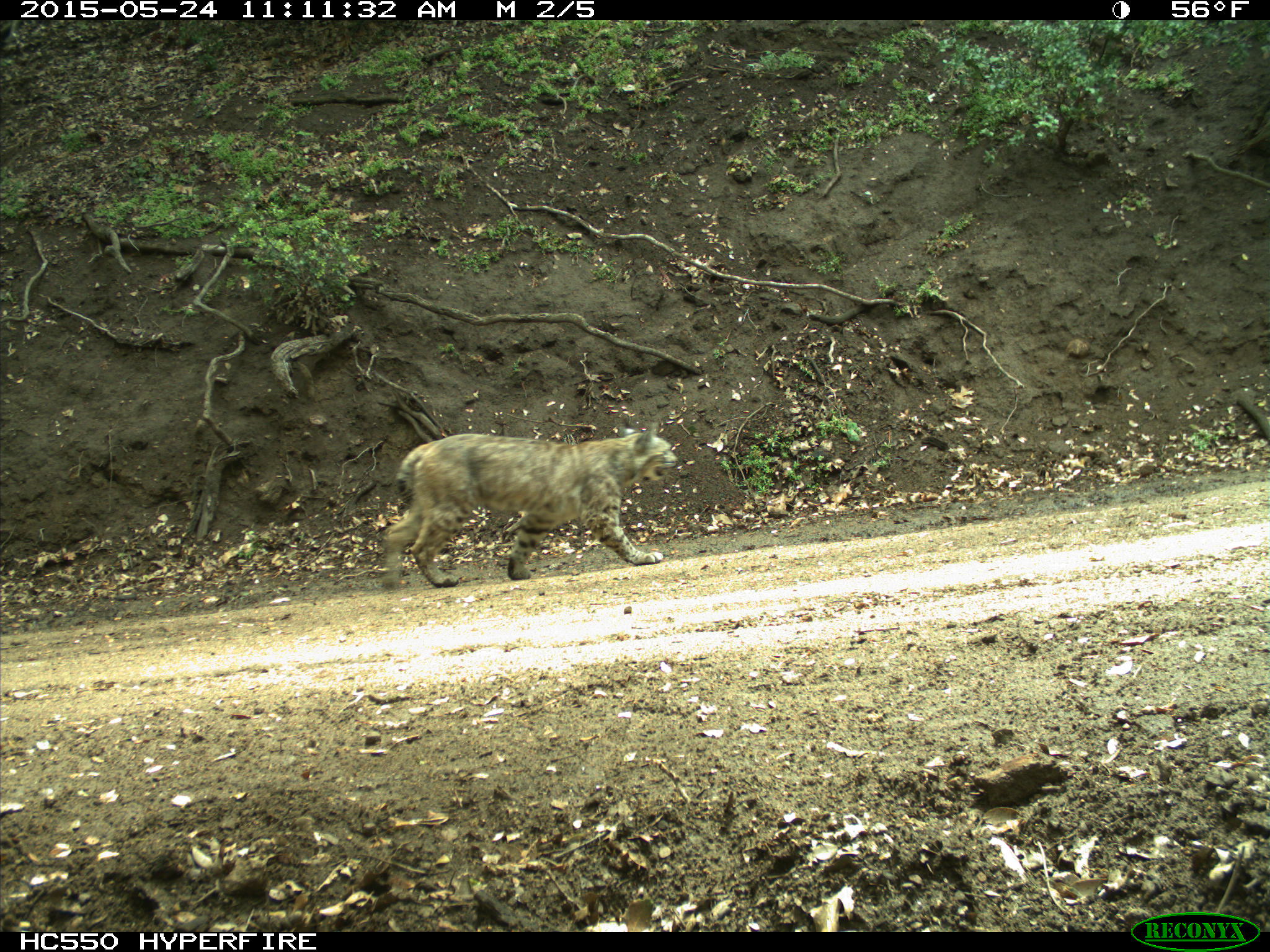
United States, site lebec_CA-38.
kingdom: Animalia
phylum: Chordata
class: Mammalia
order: Carnivora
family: Felidae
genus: Lynx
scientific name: Lynx rufus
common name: bobcat